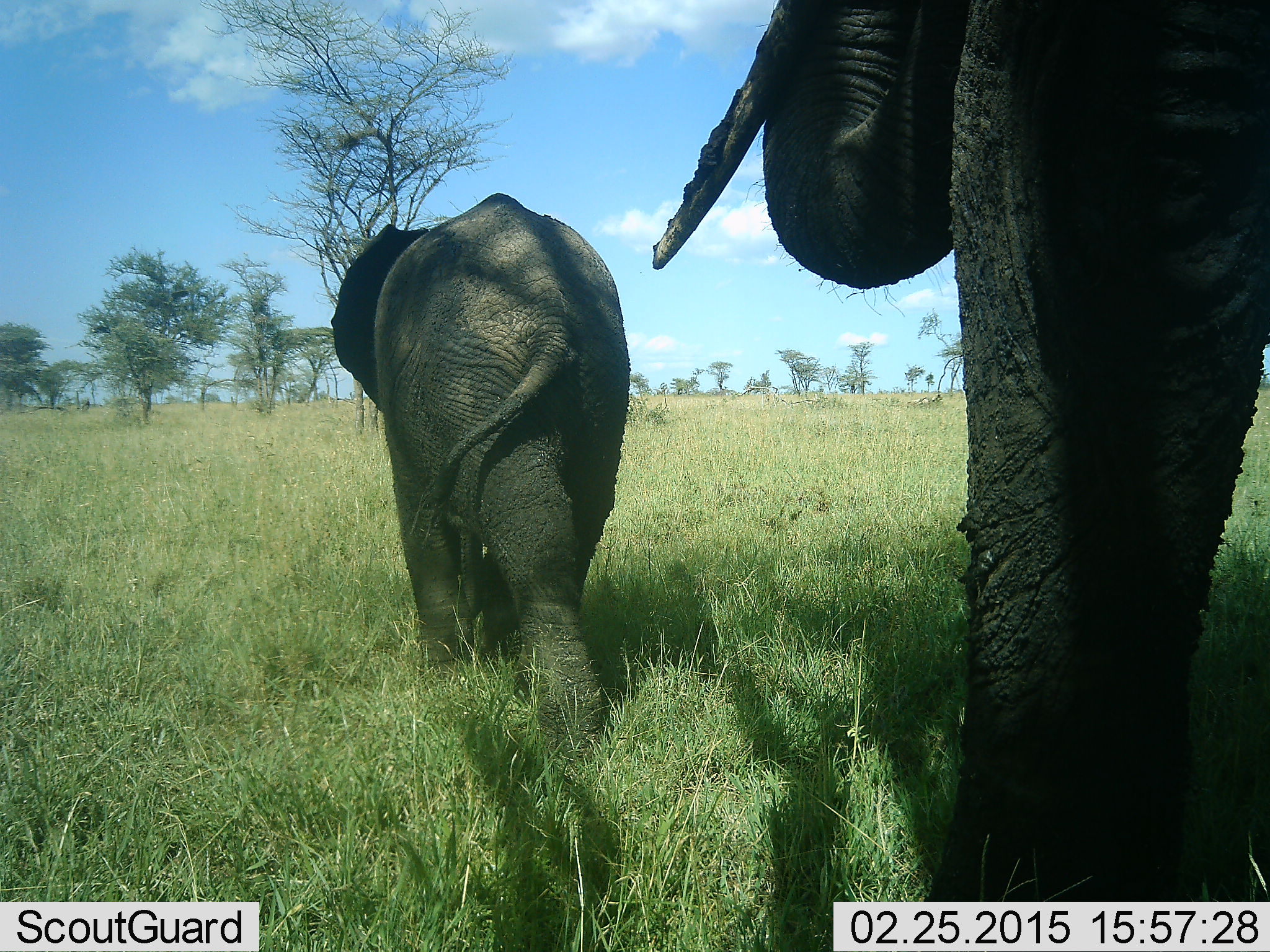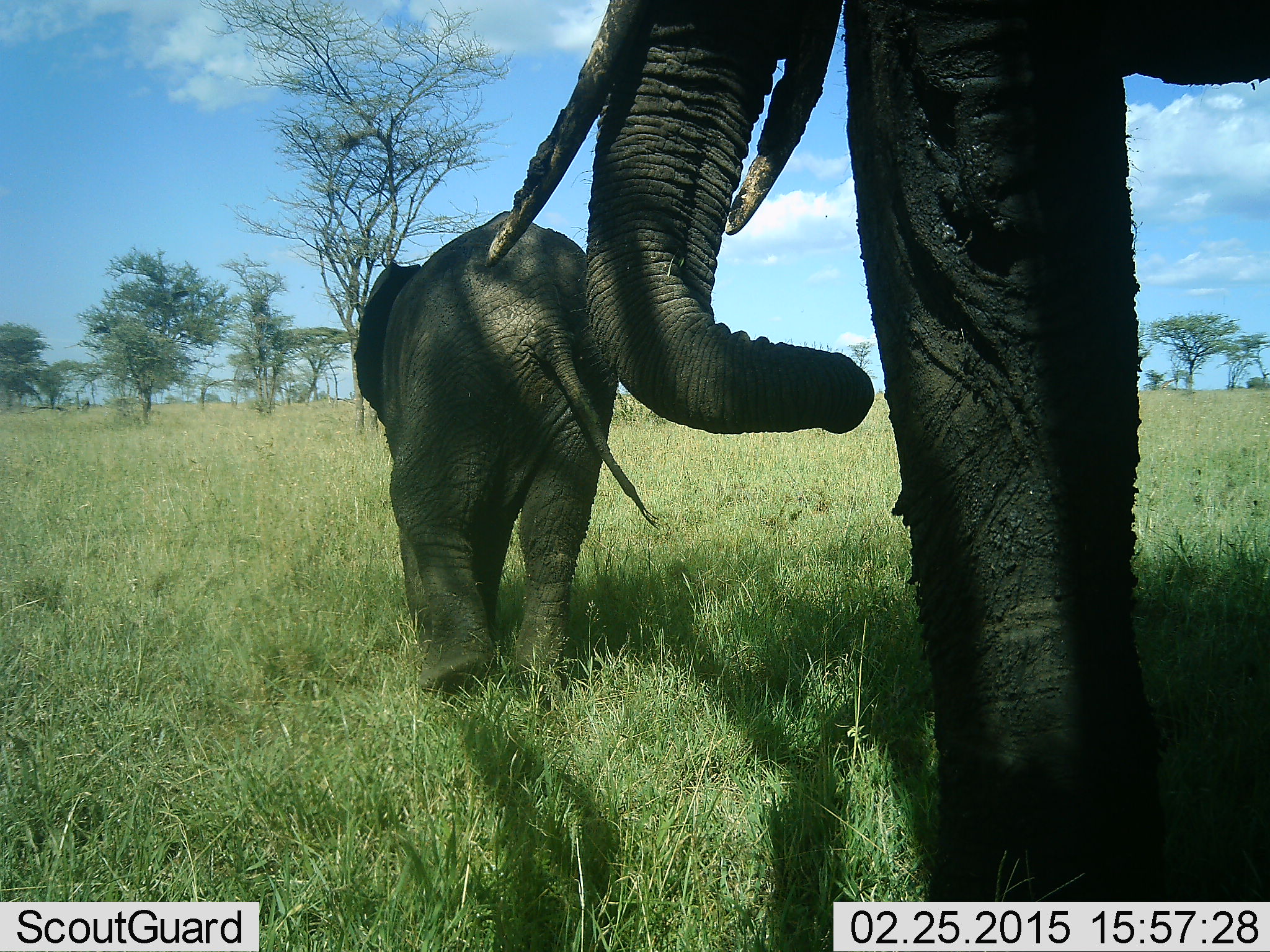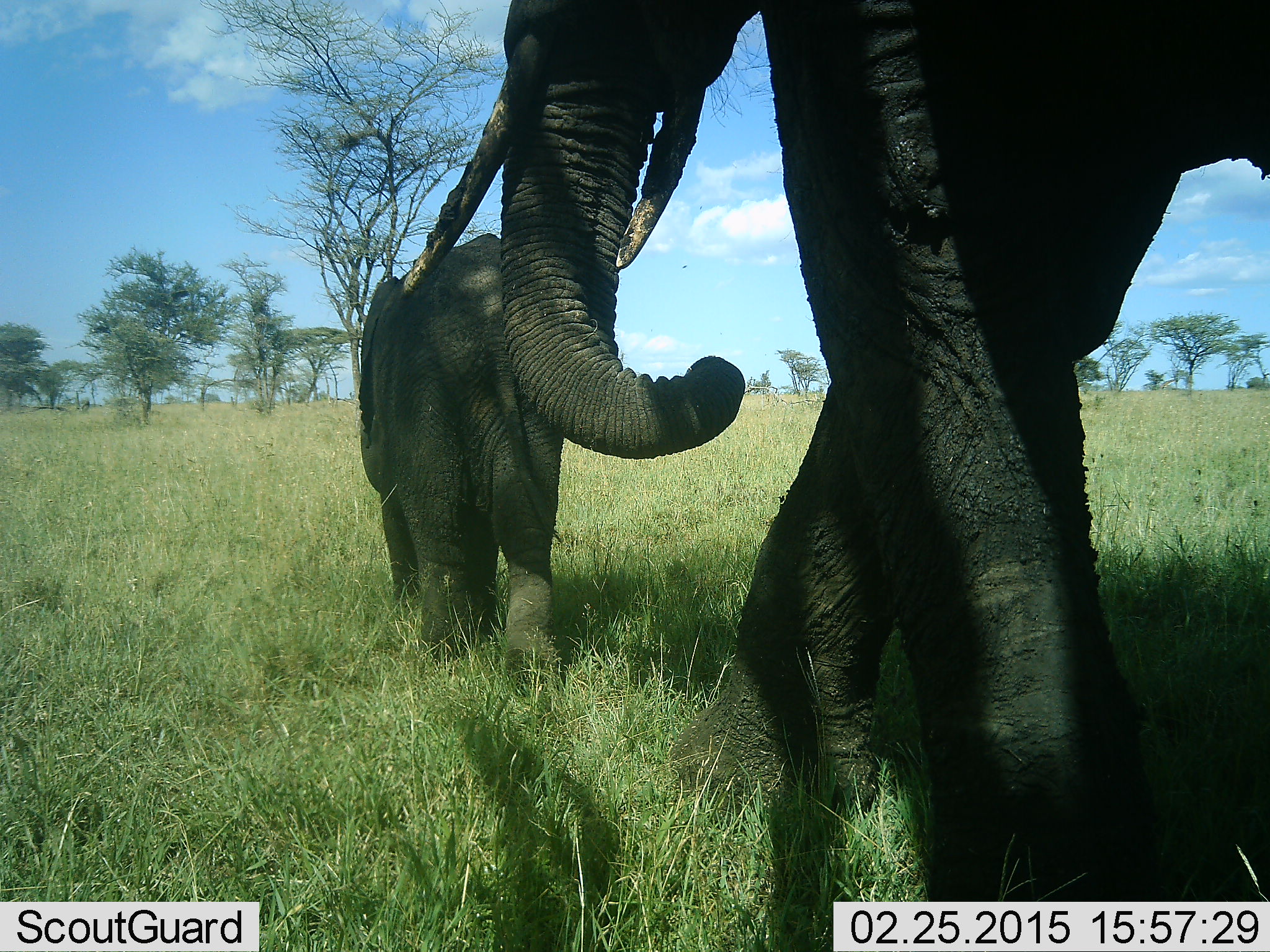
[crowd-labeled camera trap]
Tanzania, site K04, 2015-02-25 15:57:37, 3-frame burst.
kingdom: Animalia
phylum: Chordata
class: Mammalia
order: Proboscidea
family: Elephantidae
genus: Loxodonta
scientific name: Loxodonta africana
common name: african bush elephant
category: elephant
Elephant (african bush elephant) (Loxodonta africana), count 2. Behavior (volunteer vote fractions): standing 10%, resting 0%, moving 90%, interacting 0%. Young present (vote fraction): 50%. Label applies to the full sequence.